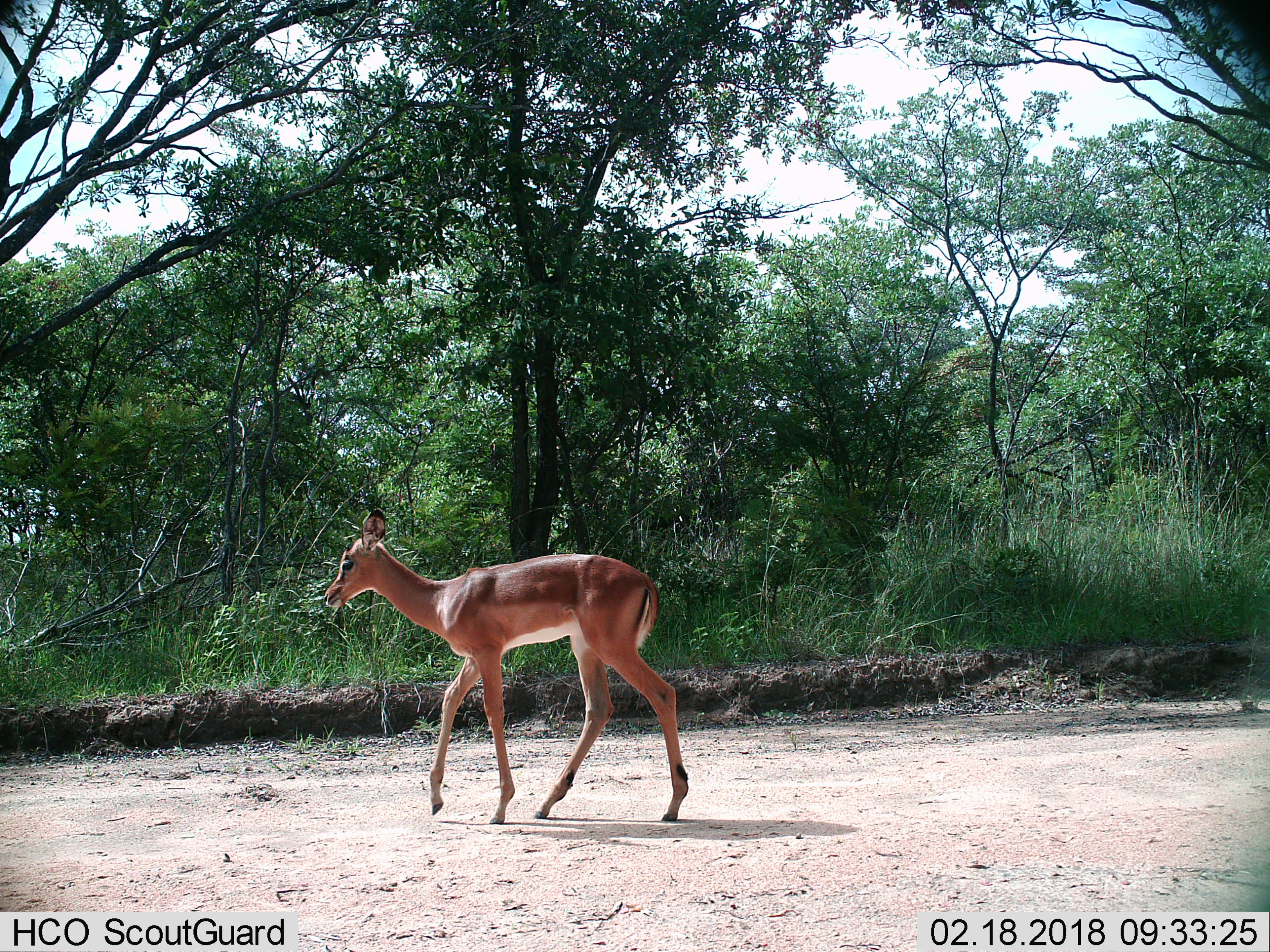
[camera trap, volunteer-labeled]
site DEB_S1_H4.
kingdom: Animalia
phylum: Chordata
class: Mammalia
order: Artiodactyla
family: Bovidae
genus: Aepyceros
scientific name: Aepyceros melampus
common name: impala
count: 1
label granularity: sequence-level